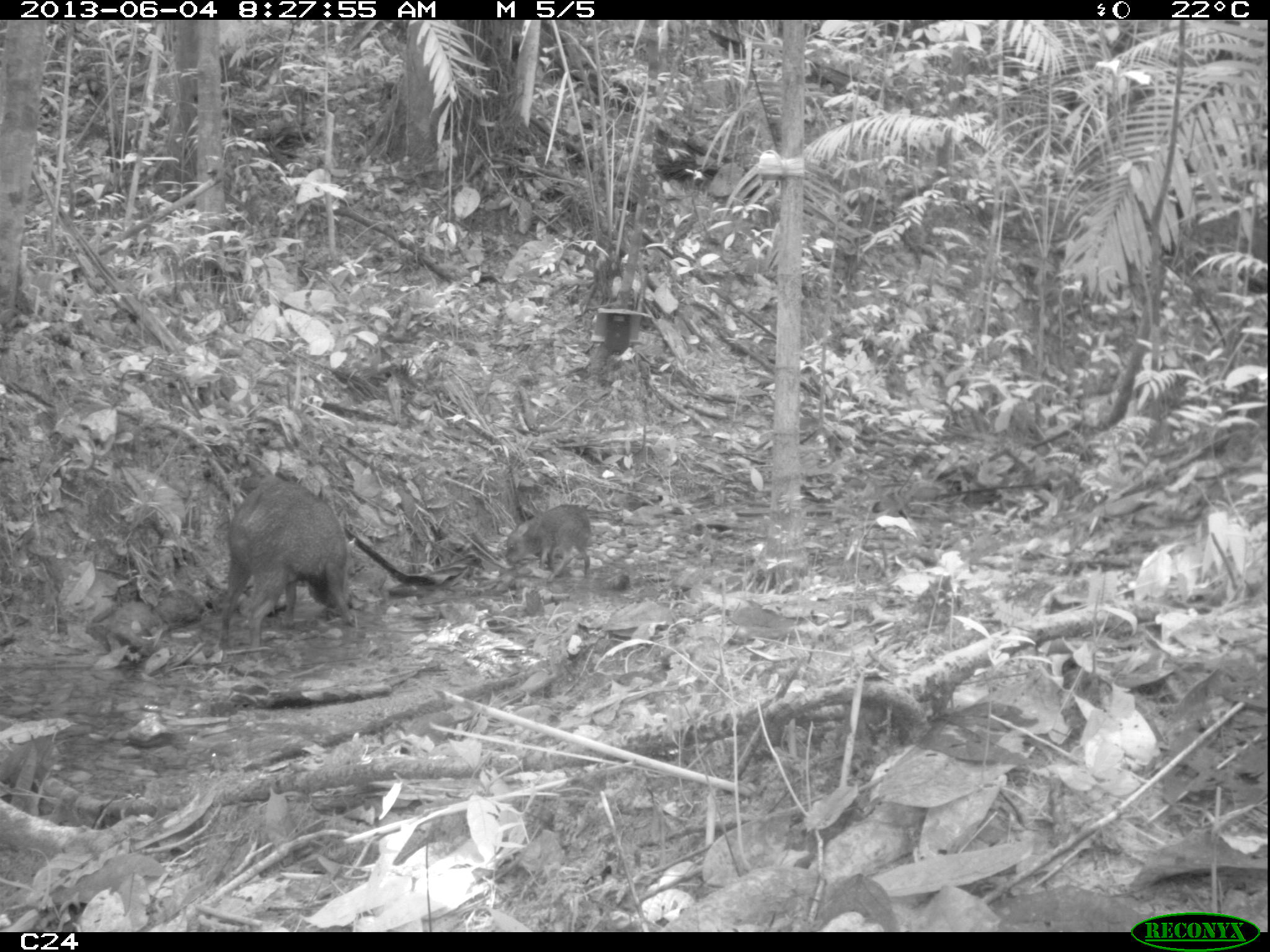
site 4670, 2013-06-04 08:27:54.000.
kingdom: Animalia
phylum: Chordata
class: Mammalia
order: Artiodactyla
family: Tayassuidae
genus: Pecari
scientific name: Pecari tajacu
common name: collared peccary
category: tayassu tajacu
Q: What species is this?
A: Tayassu tajacu (collared peccary) (Pecari tajacu).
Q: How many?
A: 6.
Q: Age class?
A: Adult.